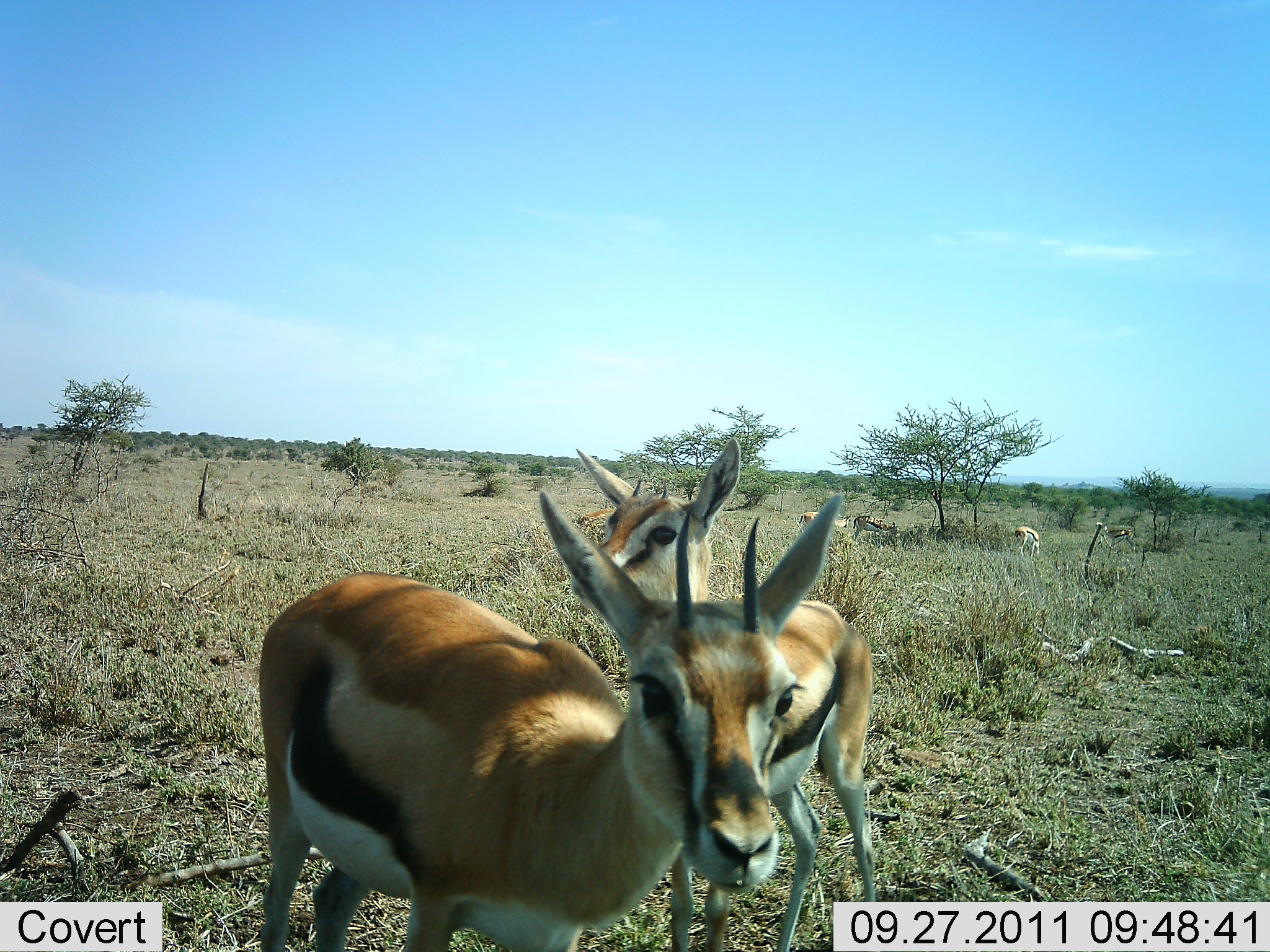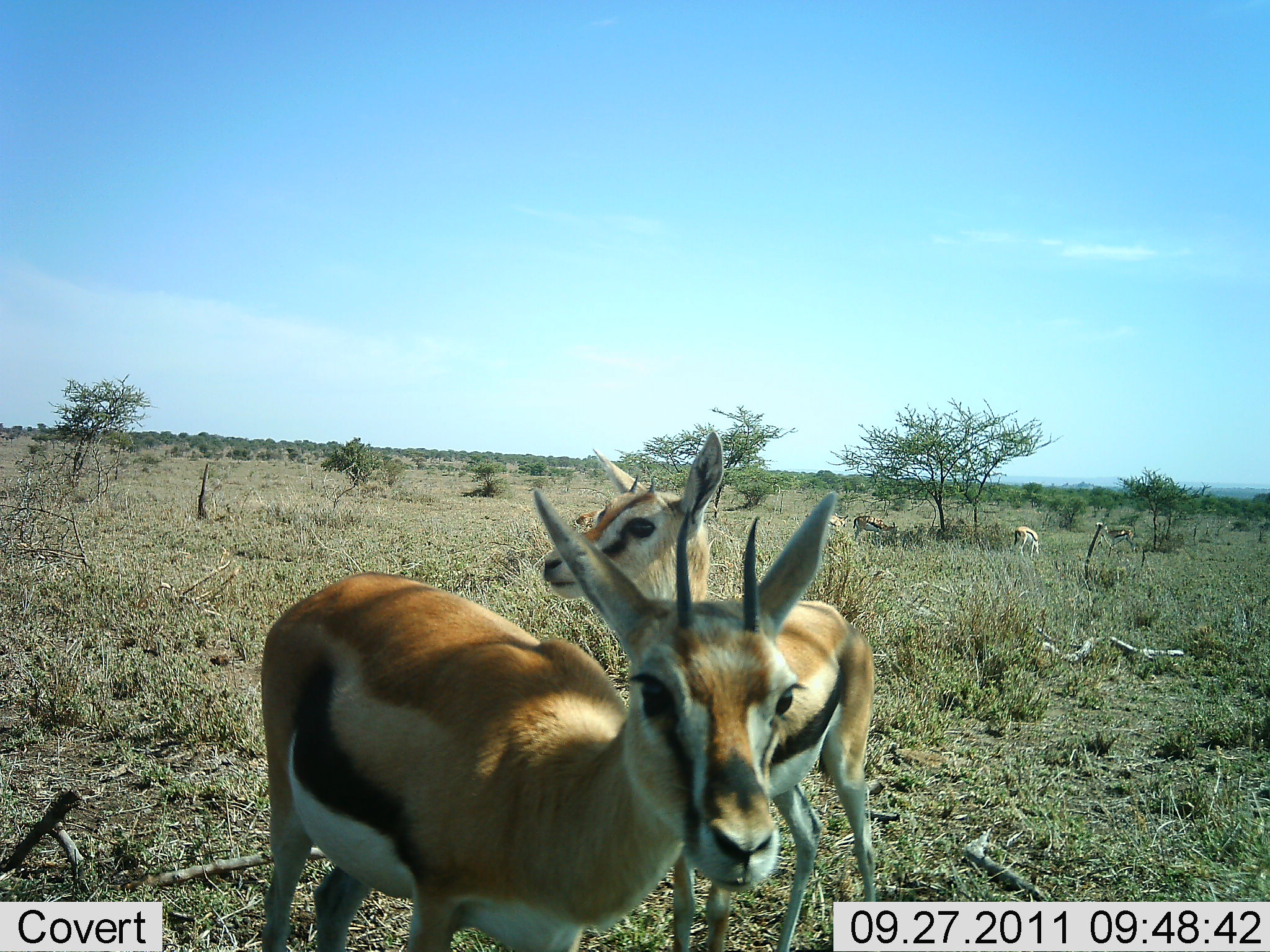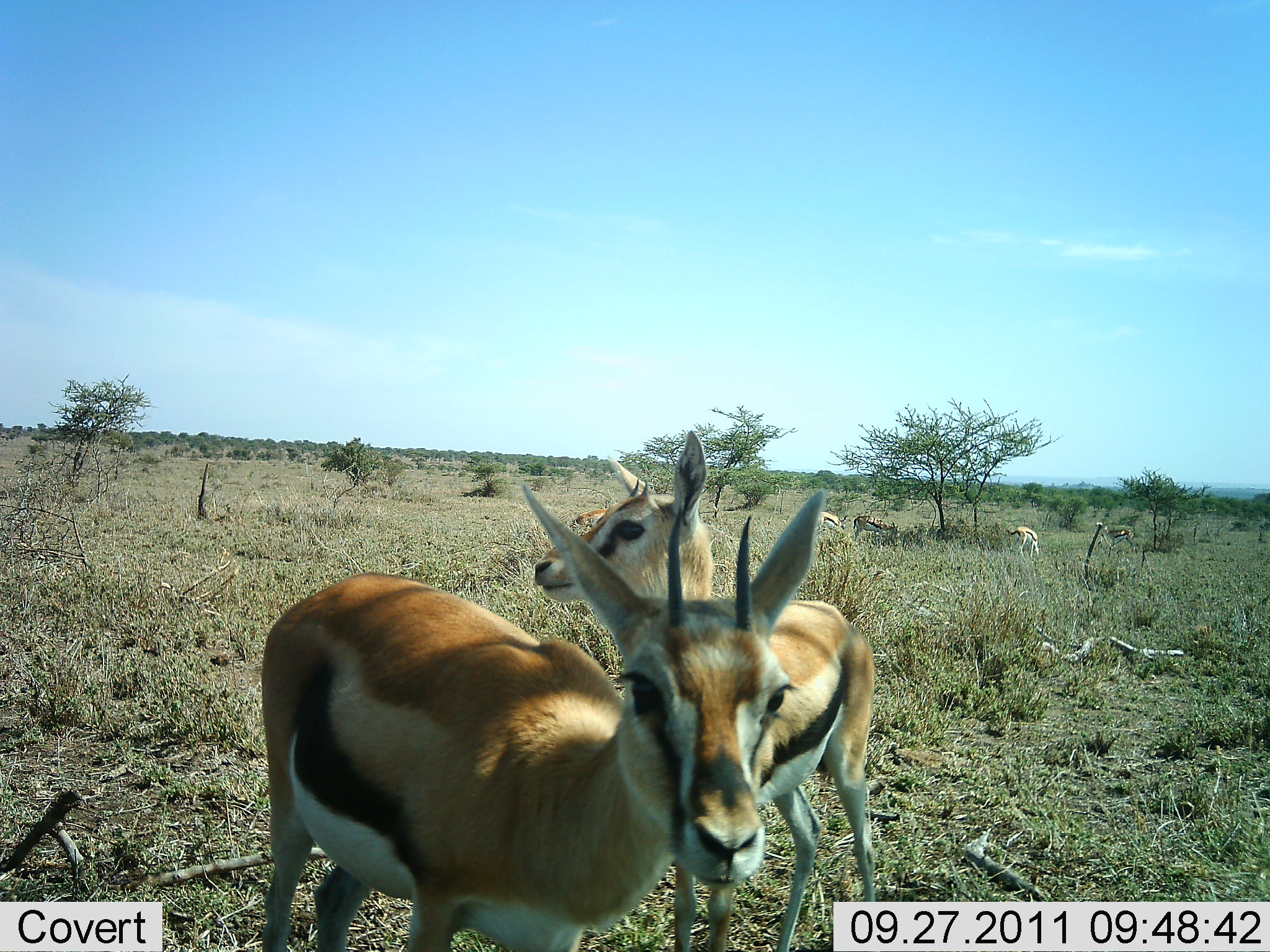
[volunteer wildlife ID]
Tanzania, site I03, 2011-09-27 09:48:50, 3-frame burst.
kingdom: Animalia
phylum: Chordata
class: Mammalia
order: Artiodactyla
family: Bovidae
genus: Eudorcas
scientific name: Eudorcas thomsonii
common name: thomson's gazelle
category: gazellethomsons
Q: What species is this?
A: Gazellethomsons (thomson's gazelle) (Eudorcas thomsonii).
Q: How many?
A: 5.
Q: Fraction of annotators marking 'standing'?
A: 92%.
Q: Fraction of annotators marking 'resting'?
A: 0%.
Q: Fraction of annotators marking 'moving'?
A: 0%.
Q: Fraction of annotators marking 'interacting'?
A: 8%.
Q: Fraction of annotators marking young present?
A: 0%.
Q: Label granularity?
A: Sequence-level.